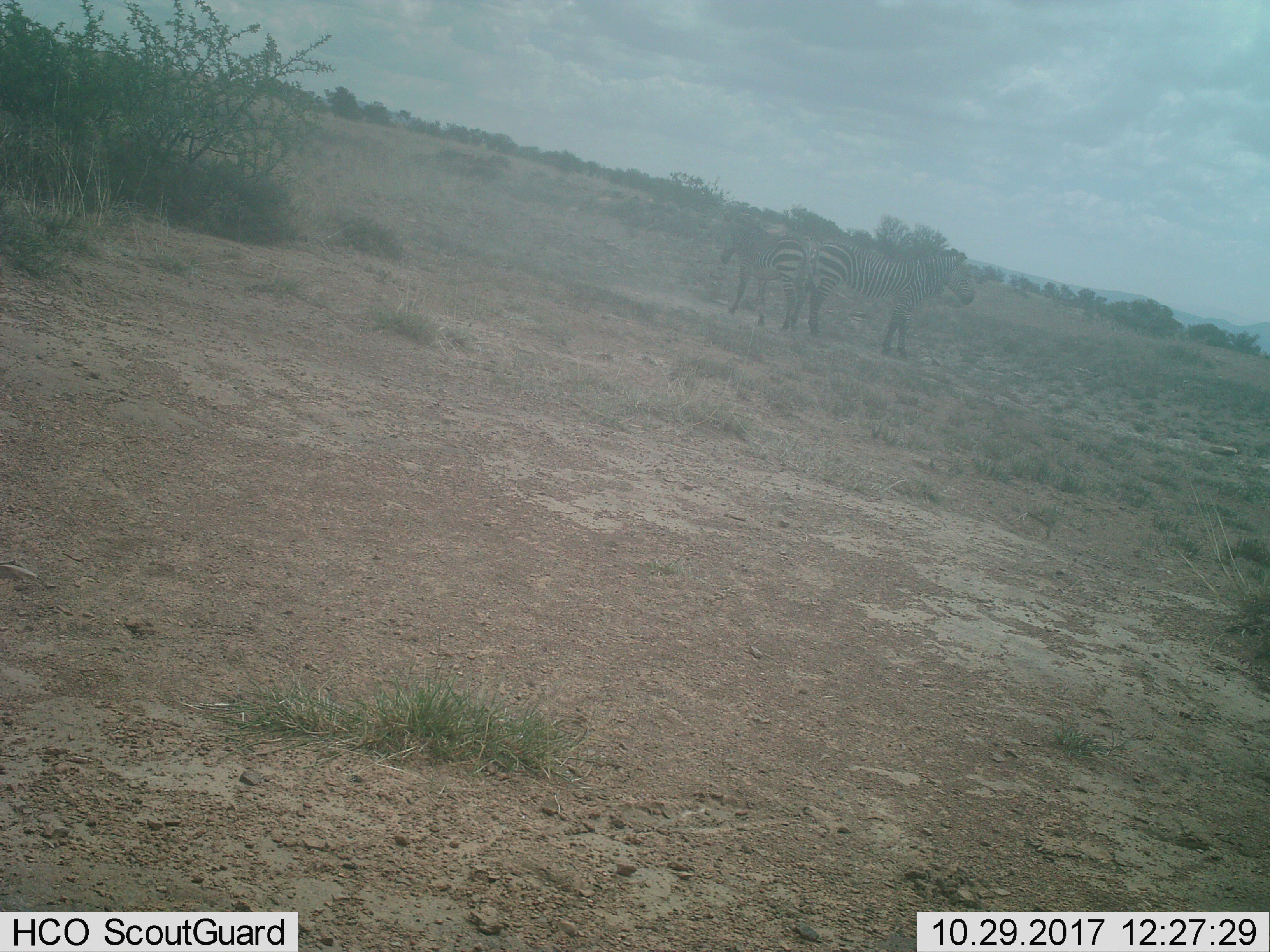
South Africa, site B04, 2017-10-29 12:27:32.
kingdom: Animalia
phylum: Chordata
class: Mammalia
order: Perissodactyla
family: Equidae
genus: Equus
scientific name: Equus zebra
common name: mountain zebra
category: zebramountain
Zebramountain (mountain zebra) (Equus zebra), count 2. Behavior (volunteer vote fractions): standing 86%, resting 14%, moving 0%, interacting 0%. Young present (vote fraction): 0%. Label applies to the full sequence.